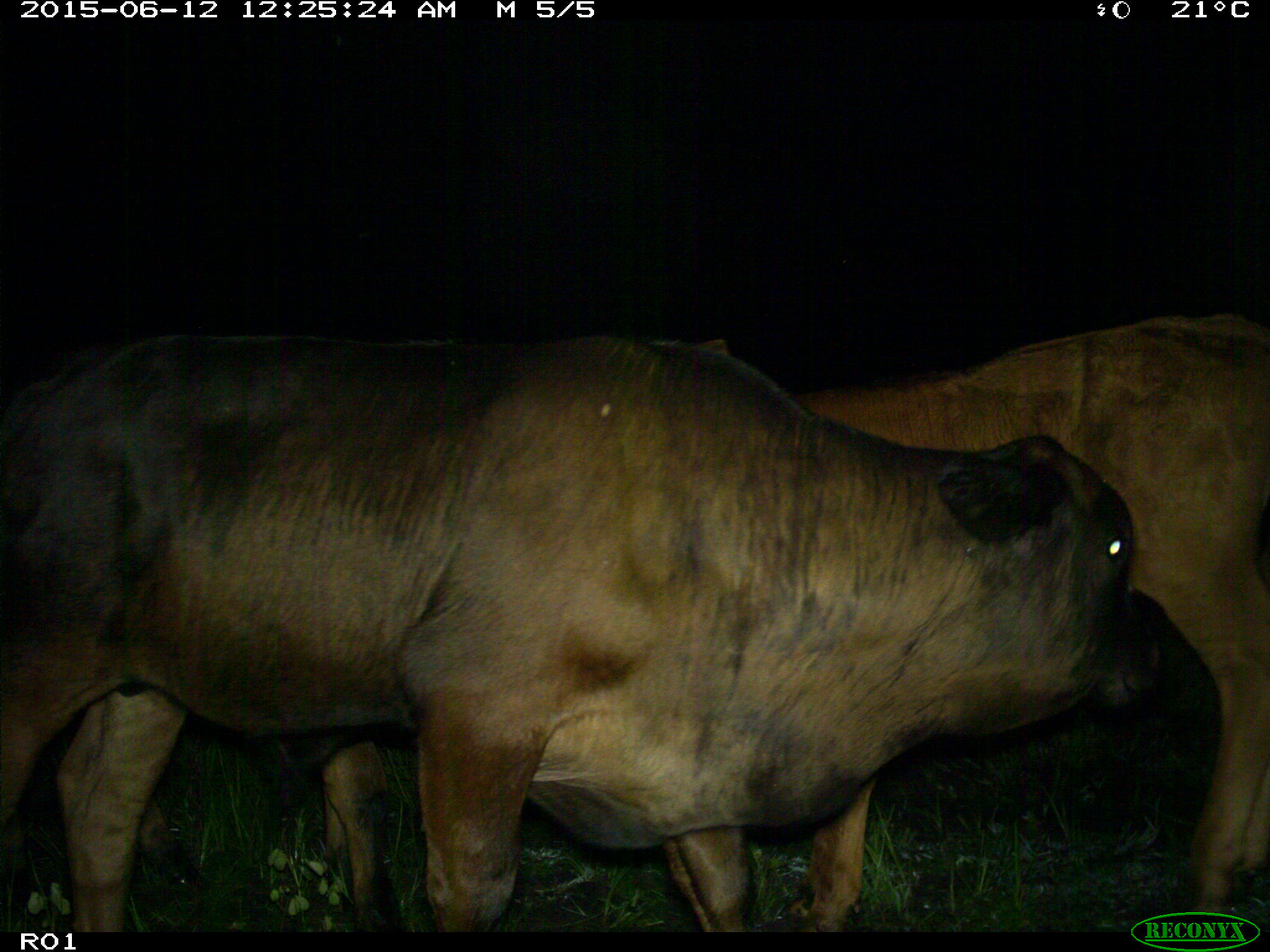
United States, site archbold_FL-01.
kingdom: Animalia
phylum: Chordata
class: Mammalia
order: Artiodactyla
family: Bovidae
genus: Bos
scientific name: Bos taurus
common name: domestic cow